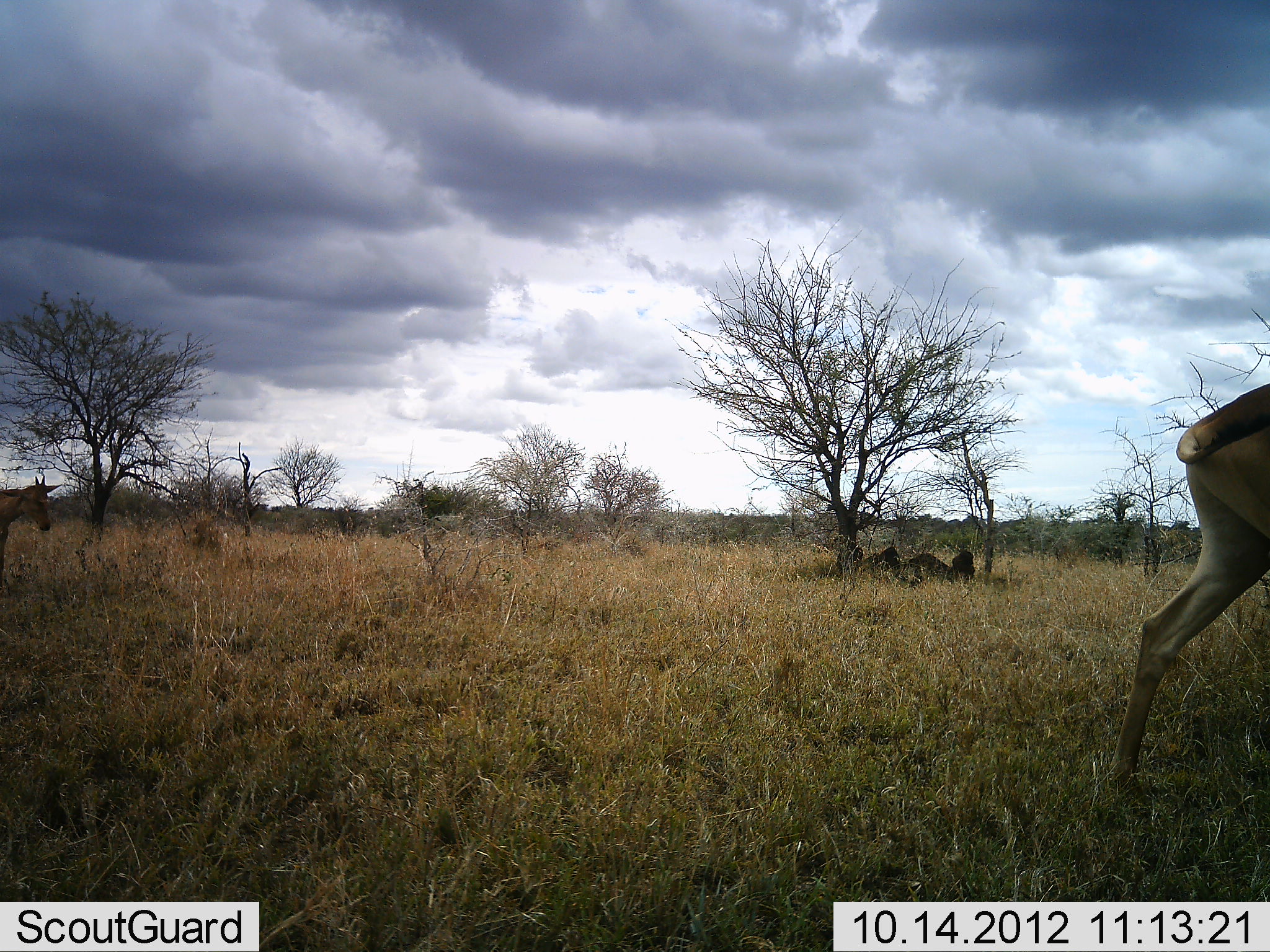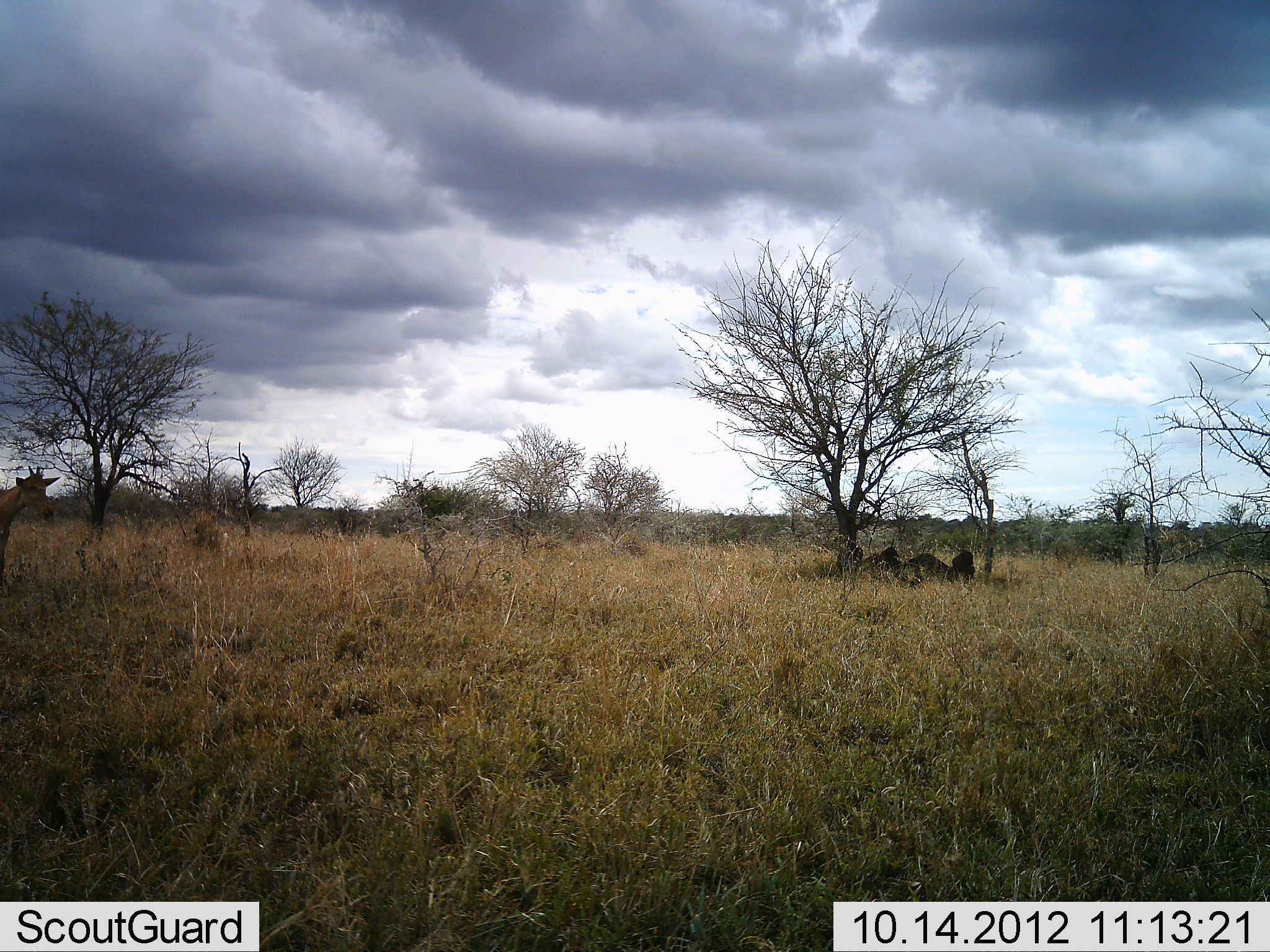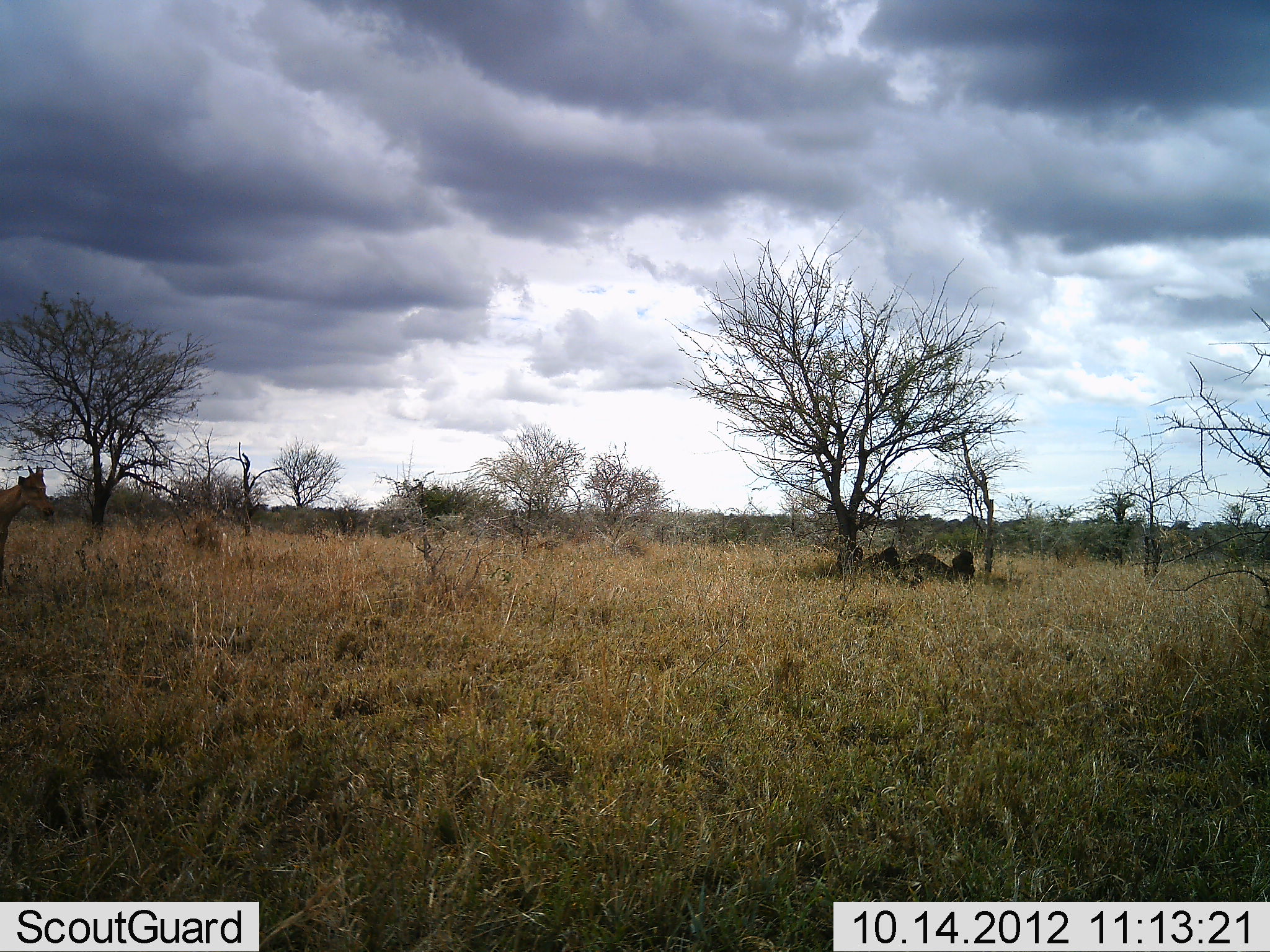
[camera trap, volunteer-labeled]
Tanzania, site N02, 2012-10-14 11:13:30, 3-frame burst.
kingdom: Animalia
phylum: Chordata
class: Mammalia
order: Artiodactyla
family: Bovidae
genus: Alcelaphus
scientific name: Alcelaphus buselaphus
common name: hartebeest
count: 2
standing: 60%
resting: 0%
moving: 100%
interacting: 0%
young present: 0%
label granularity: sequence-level